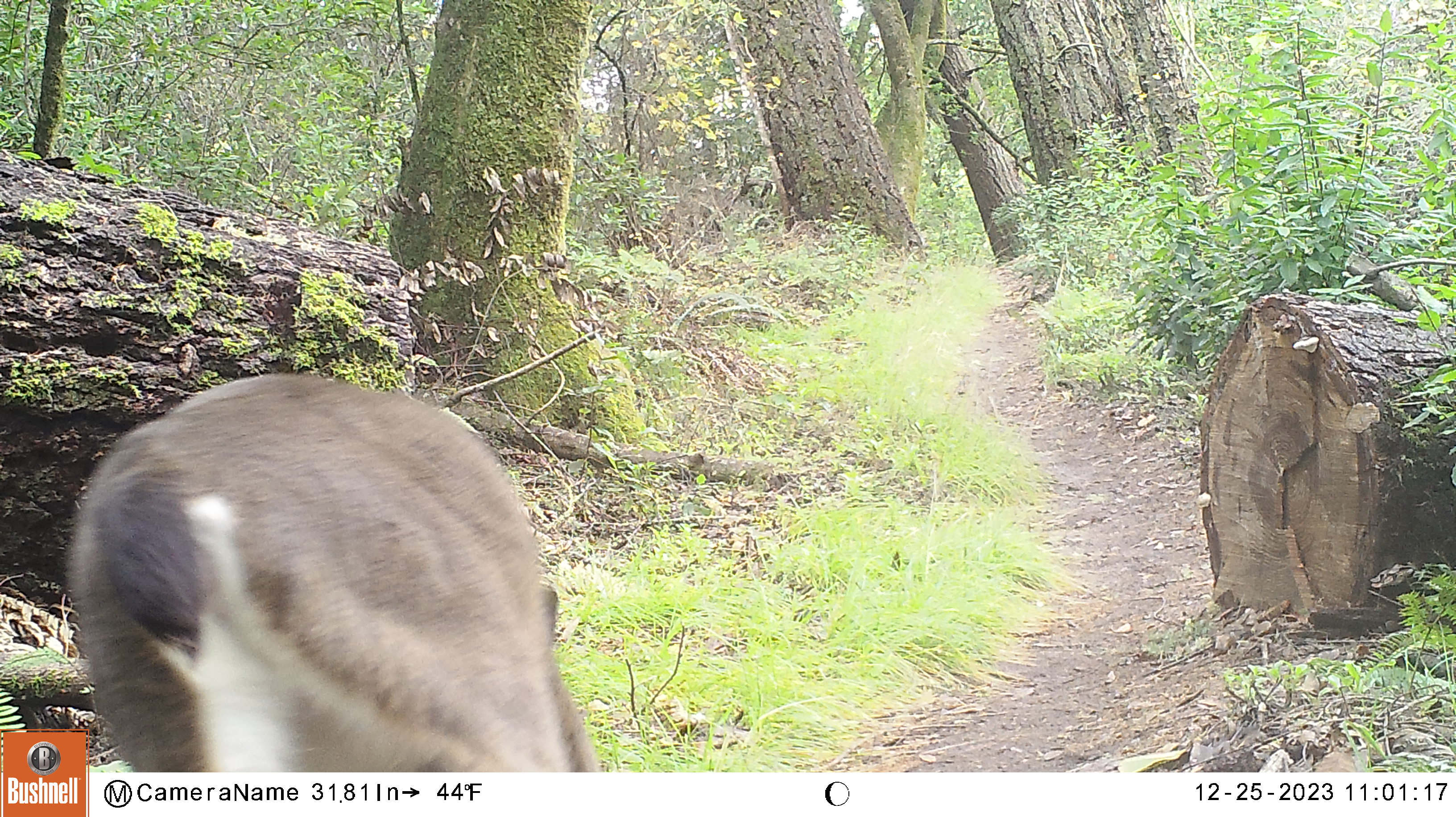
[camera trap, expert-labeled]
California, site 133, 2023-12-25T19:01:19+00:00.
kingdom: Animalia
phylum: Chordata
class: Mammalia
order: Artiodactyla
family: Cervidae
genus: Odocoileus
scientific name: Odocoileus hemionus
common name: mule deer